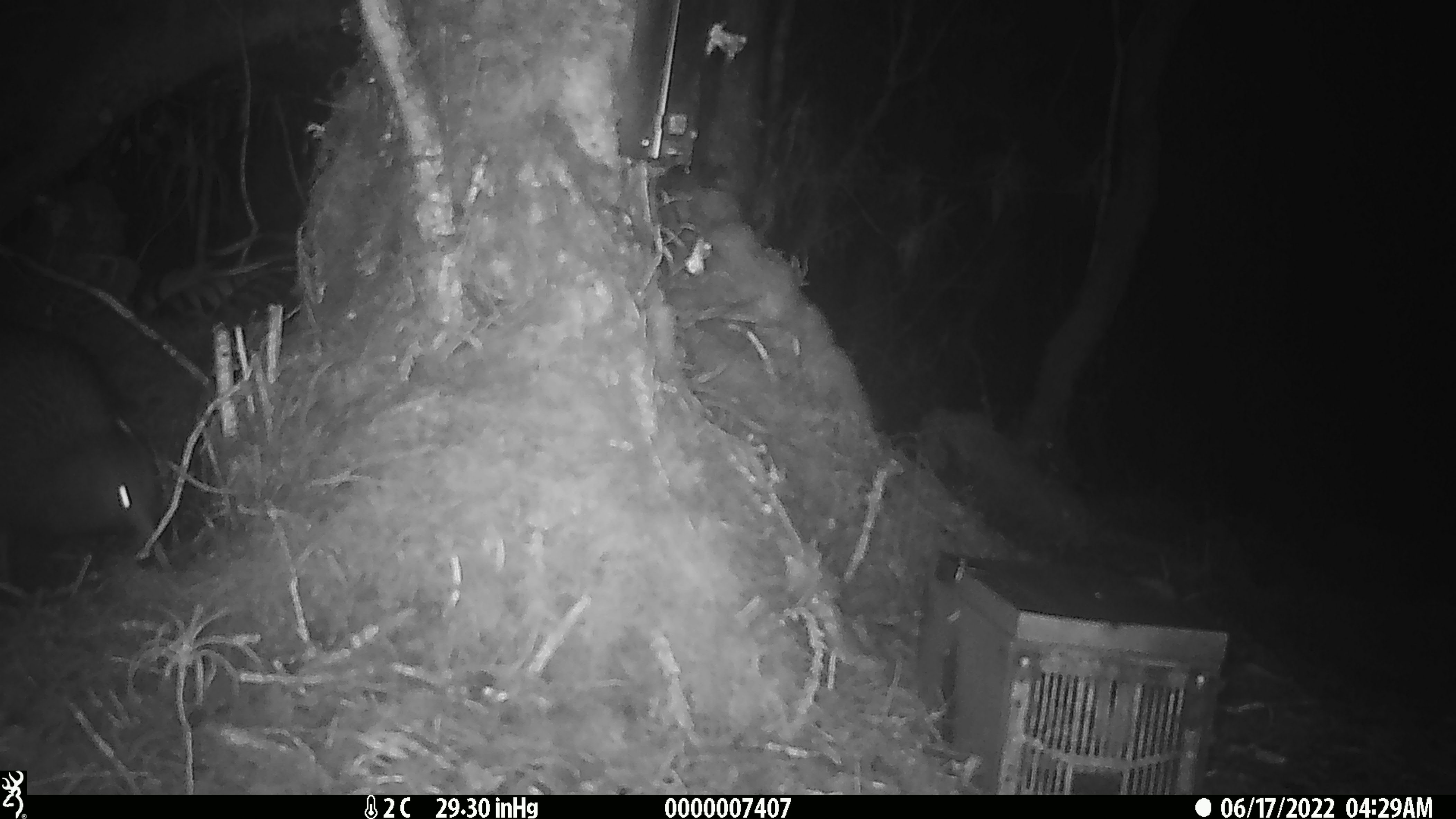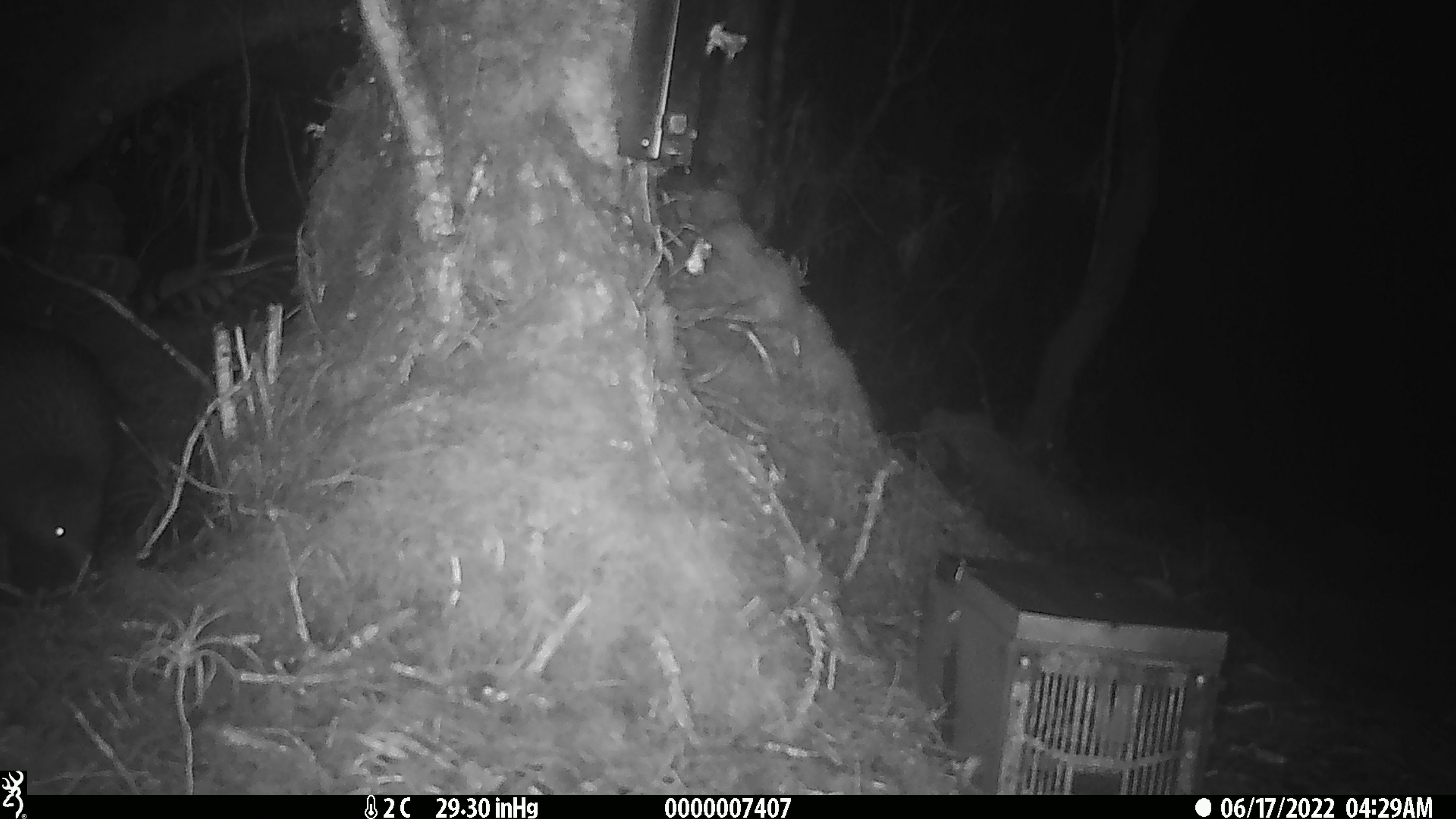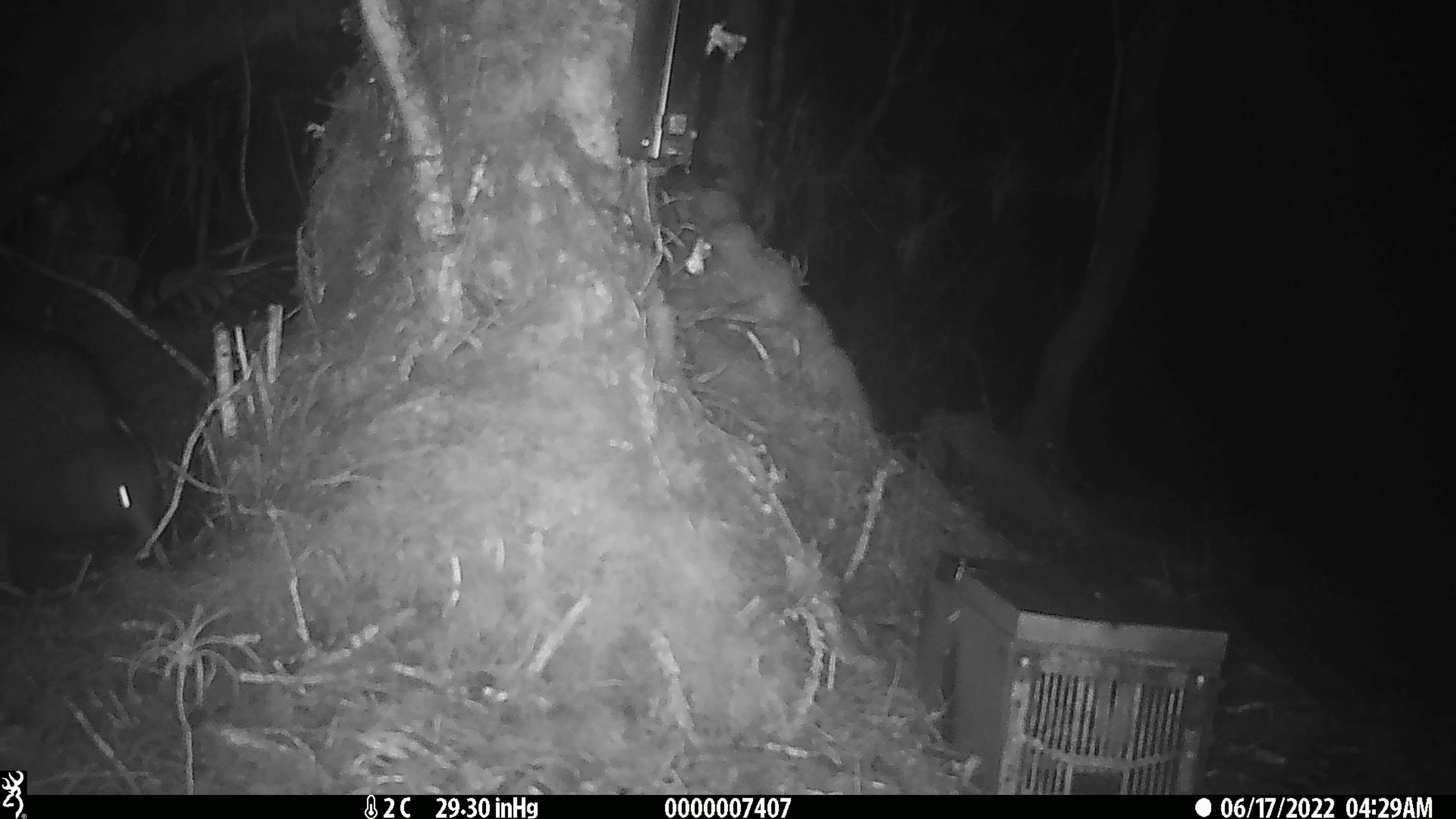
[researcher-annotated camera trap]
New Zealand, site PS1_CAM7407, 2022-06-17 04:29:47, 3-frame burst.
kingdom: Animalia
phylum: Chordata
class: Aves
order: Apterygiformes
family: Apterygidae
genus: Apteryx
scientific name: Apteryx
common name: kiwi